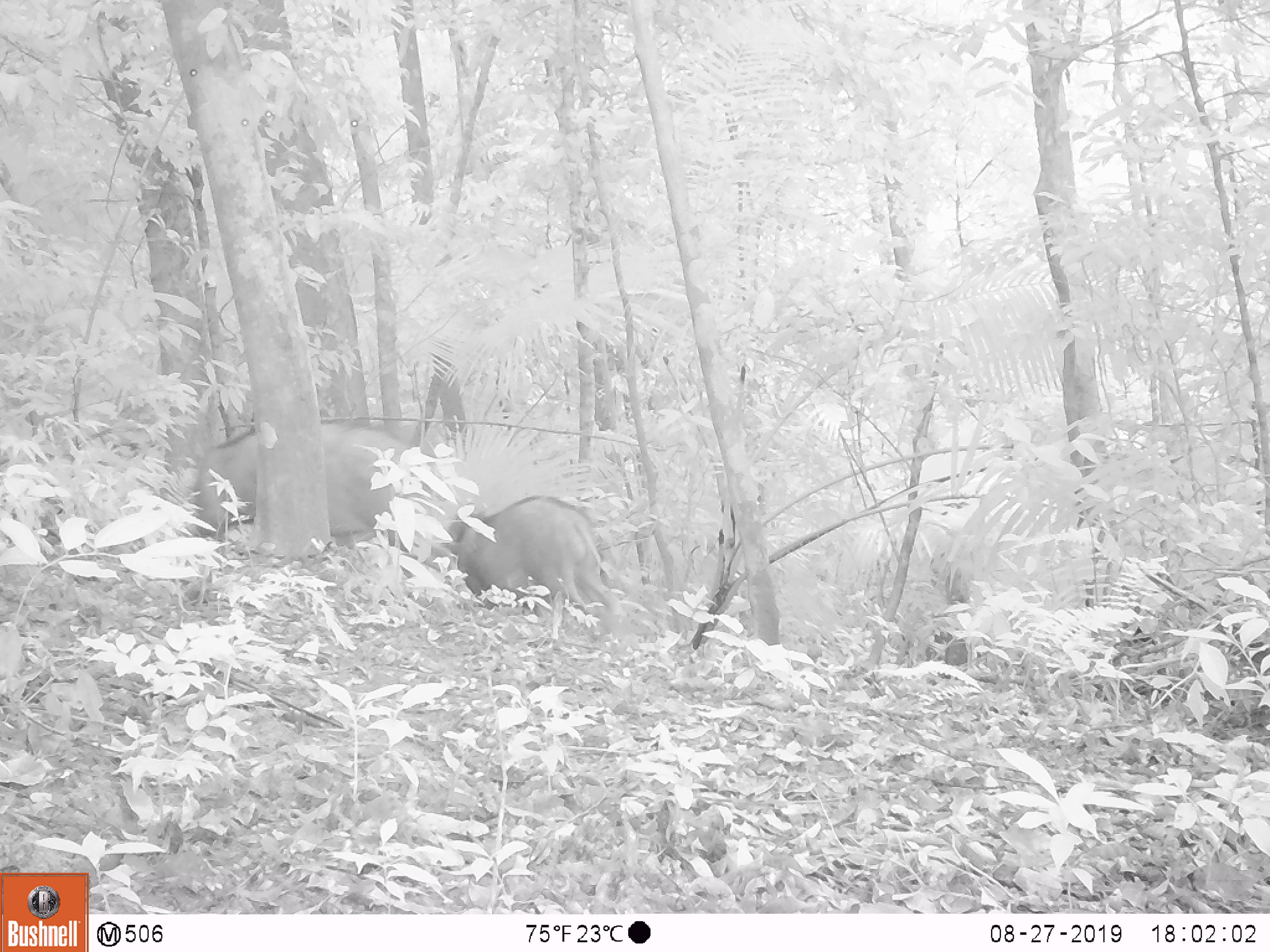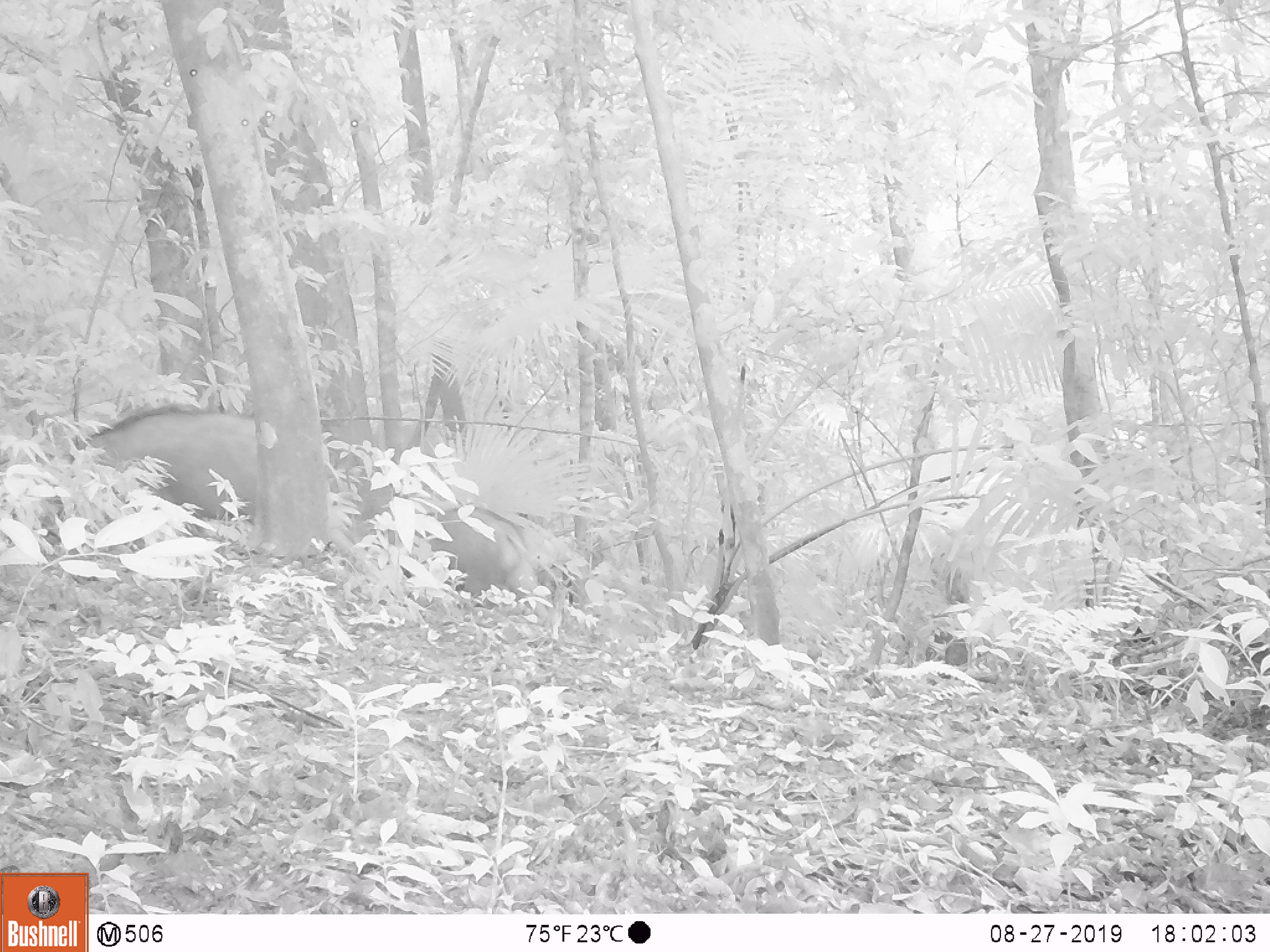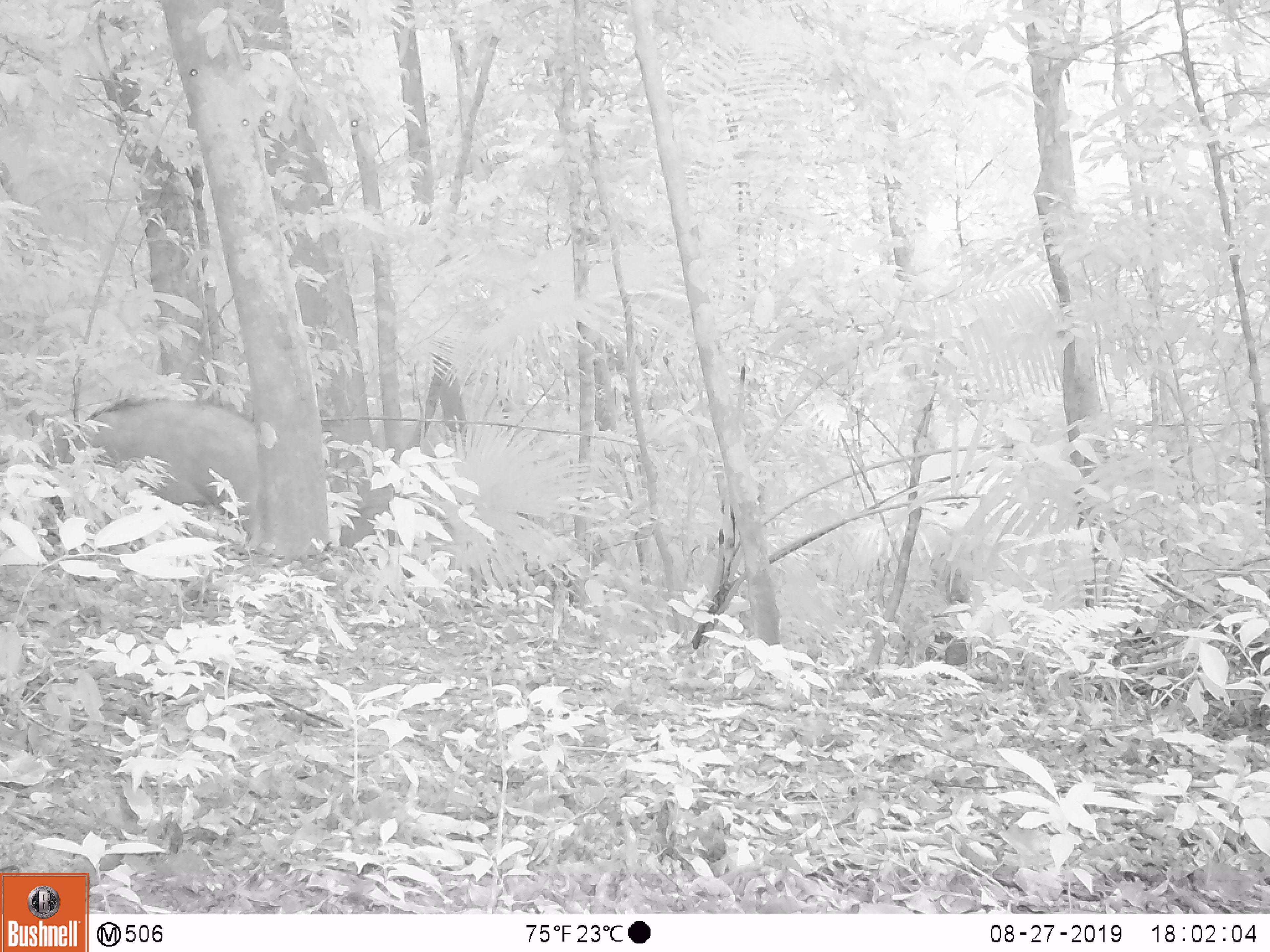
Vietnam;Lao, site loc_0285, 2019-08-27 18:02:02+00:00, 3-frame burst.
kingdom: Animalia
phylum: Chordata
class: Mammalia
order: Artiodactyla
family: Suidae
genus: Sus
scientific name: Sus scrofa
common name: eurasian wild pig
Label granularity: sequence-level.